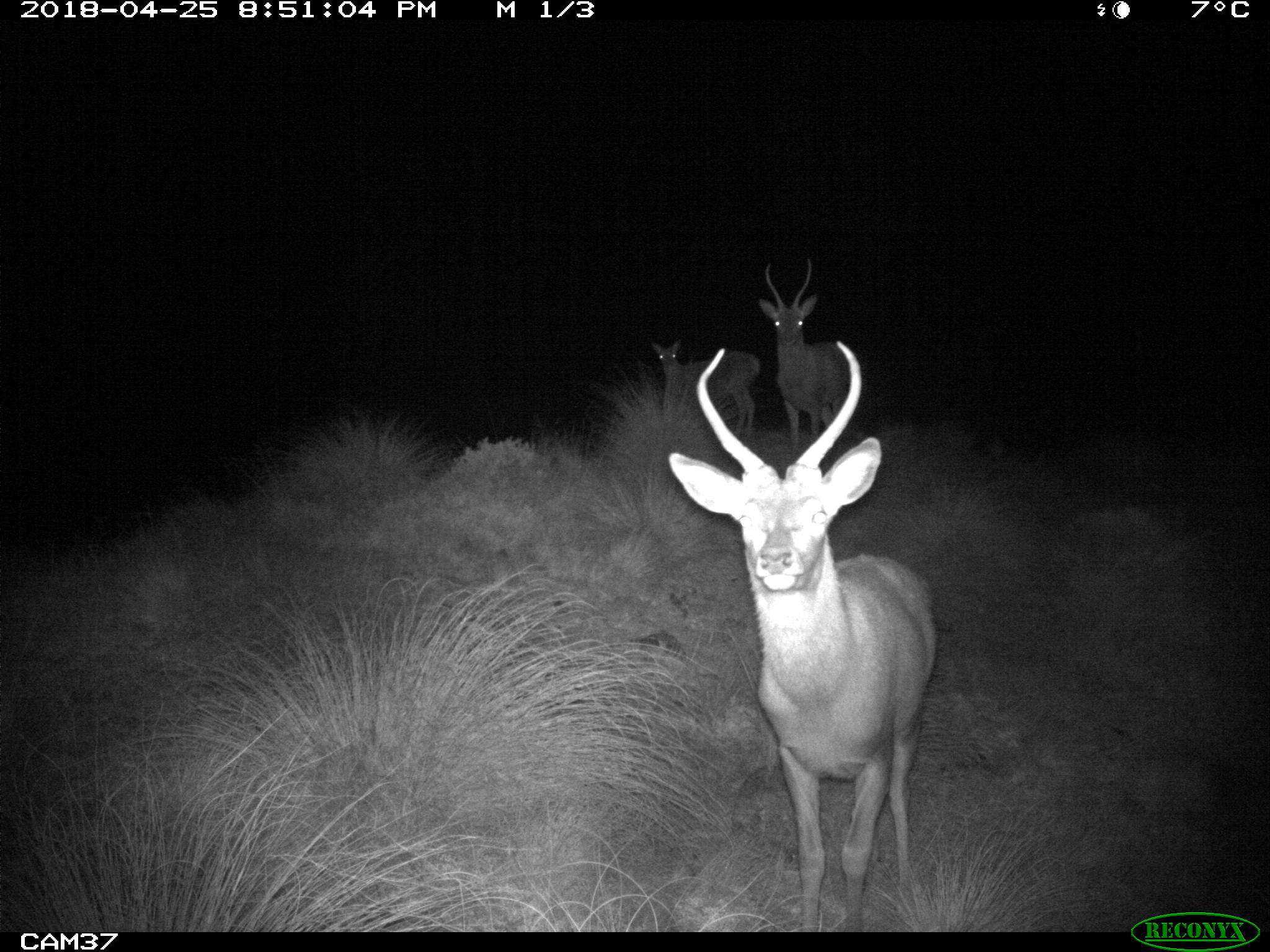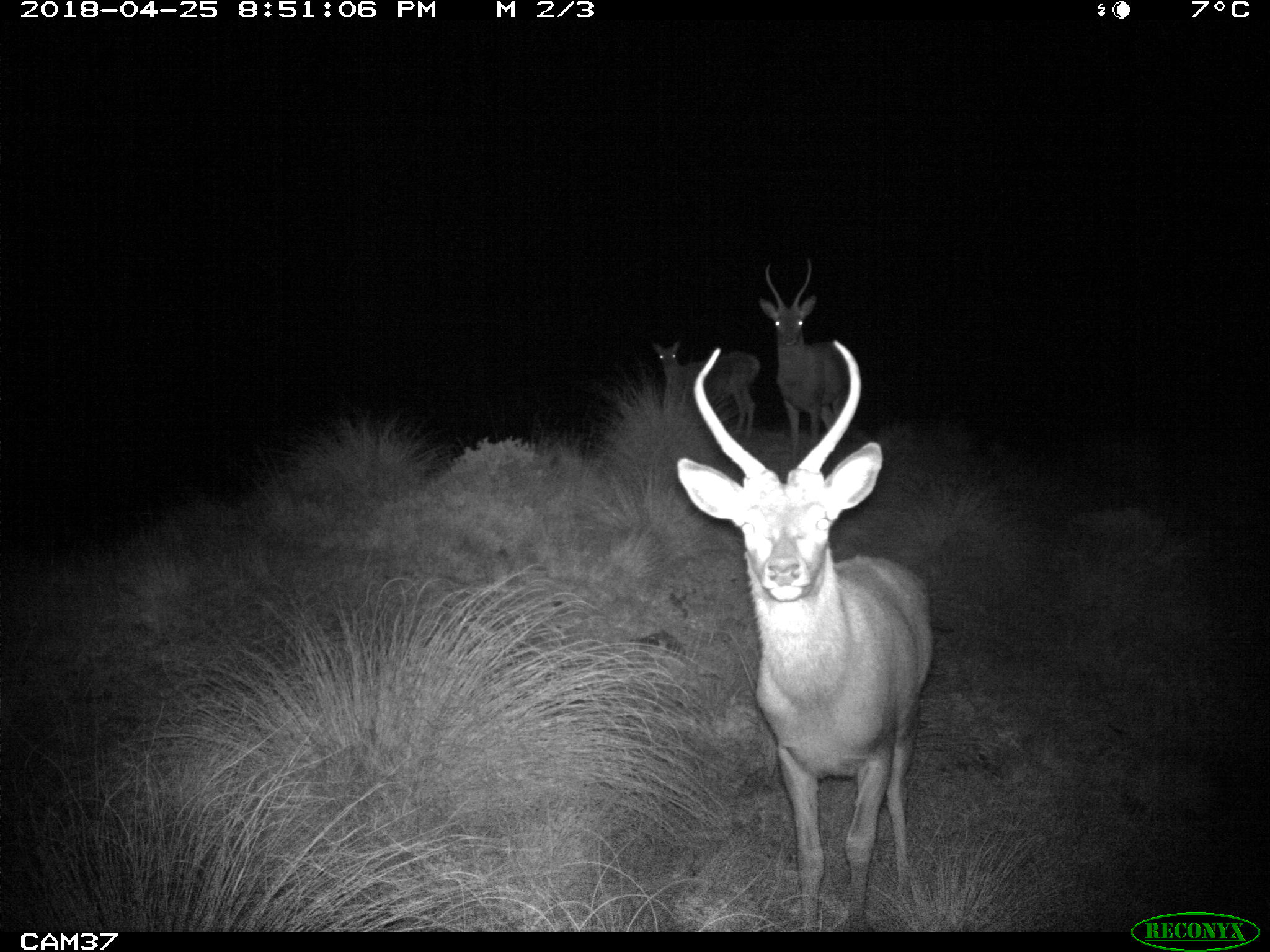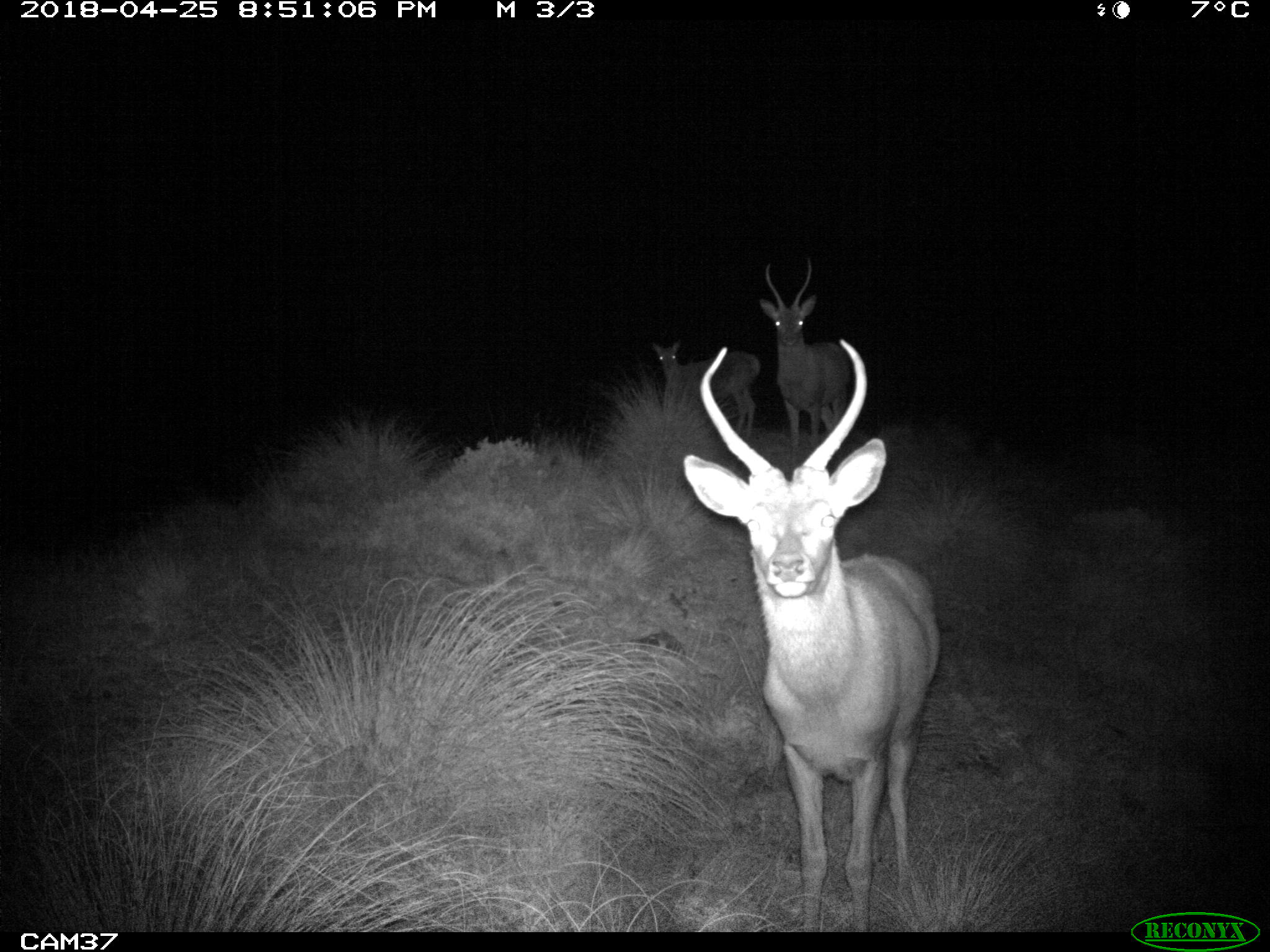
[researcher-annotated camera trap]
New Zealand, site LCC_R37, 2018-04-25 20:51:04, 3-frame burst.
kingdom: Animalia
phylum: Chordata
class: Mammalia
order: Artiodactyla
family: Cervidae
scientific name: Cervidae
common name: deer